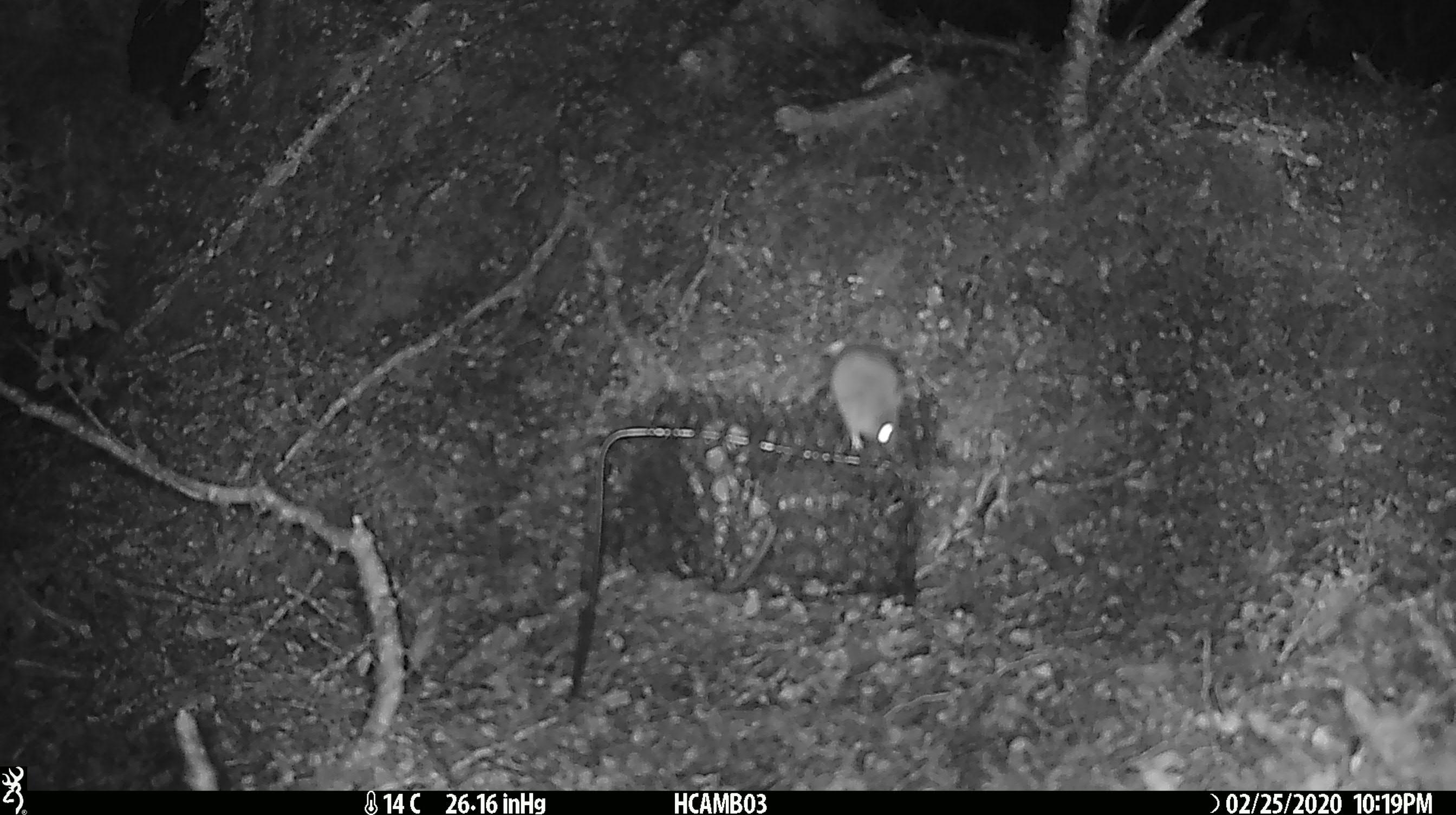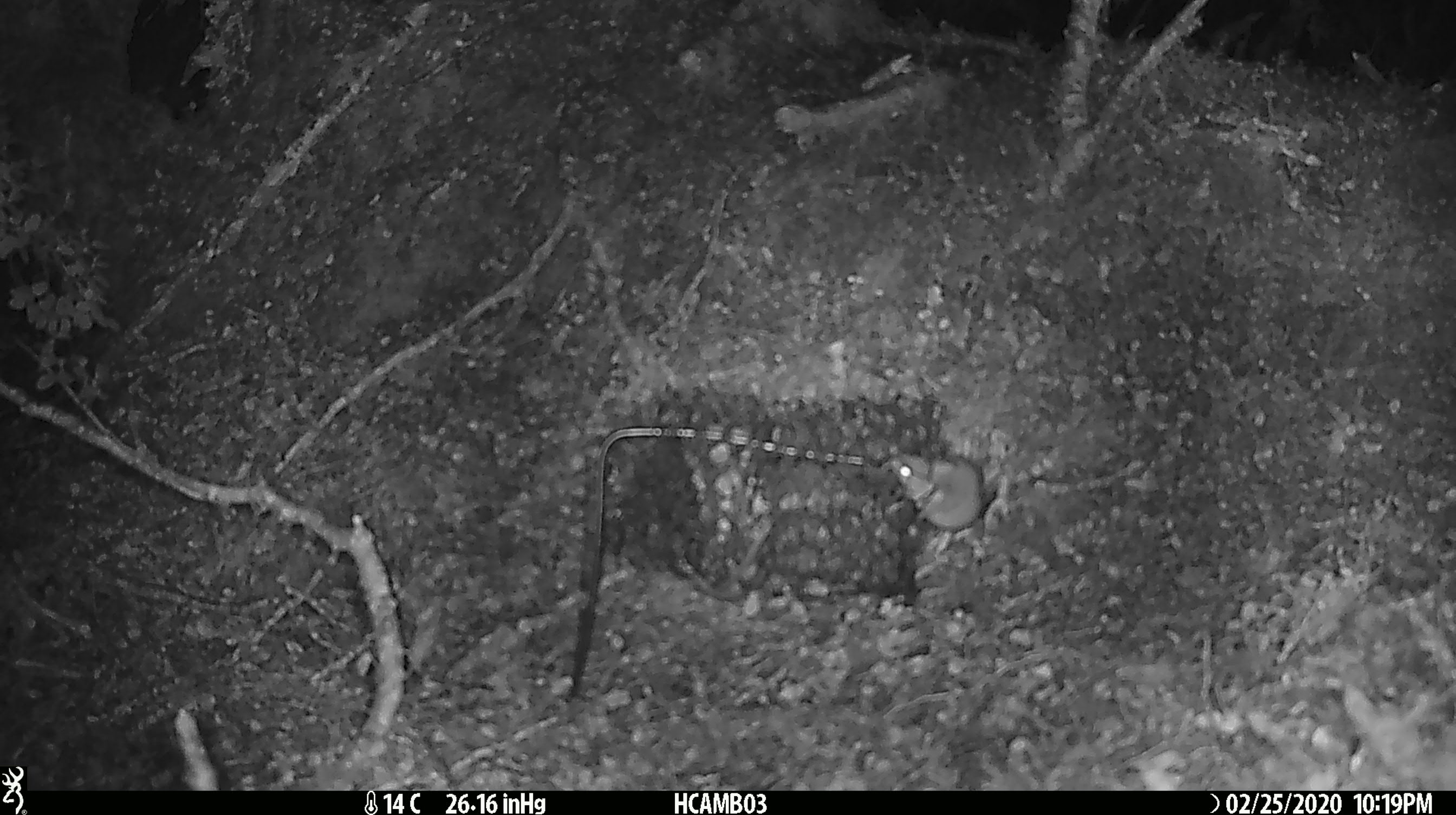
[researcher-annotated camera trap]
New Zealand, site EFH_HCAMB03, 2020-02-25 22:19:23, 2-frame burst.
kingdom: Animalia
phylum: Chordata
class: Mammalia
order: Rodentia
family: Muridae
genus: Mus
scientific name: Mus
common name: mouse